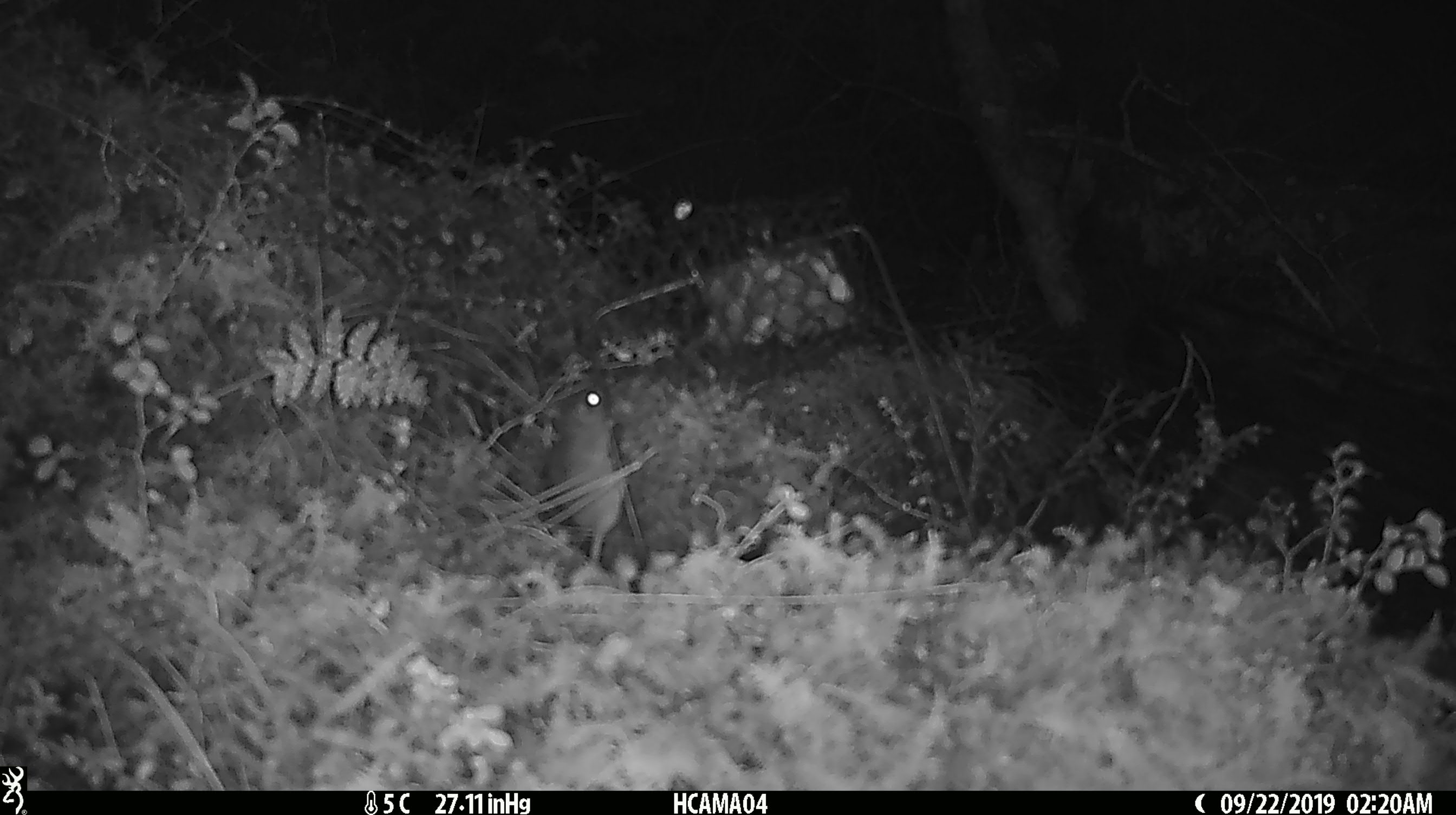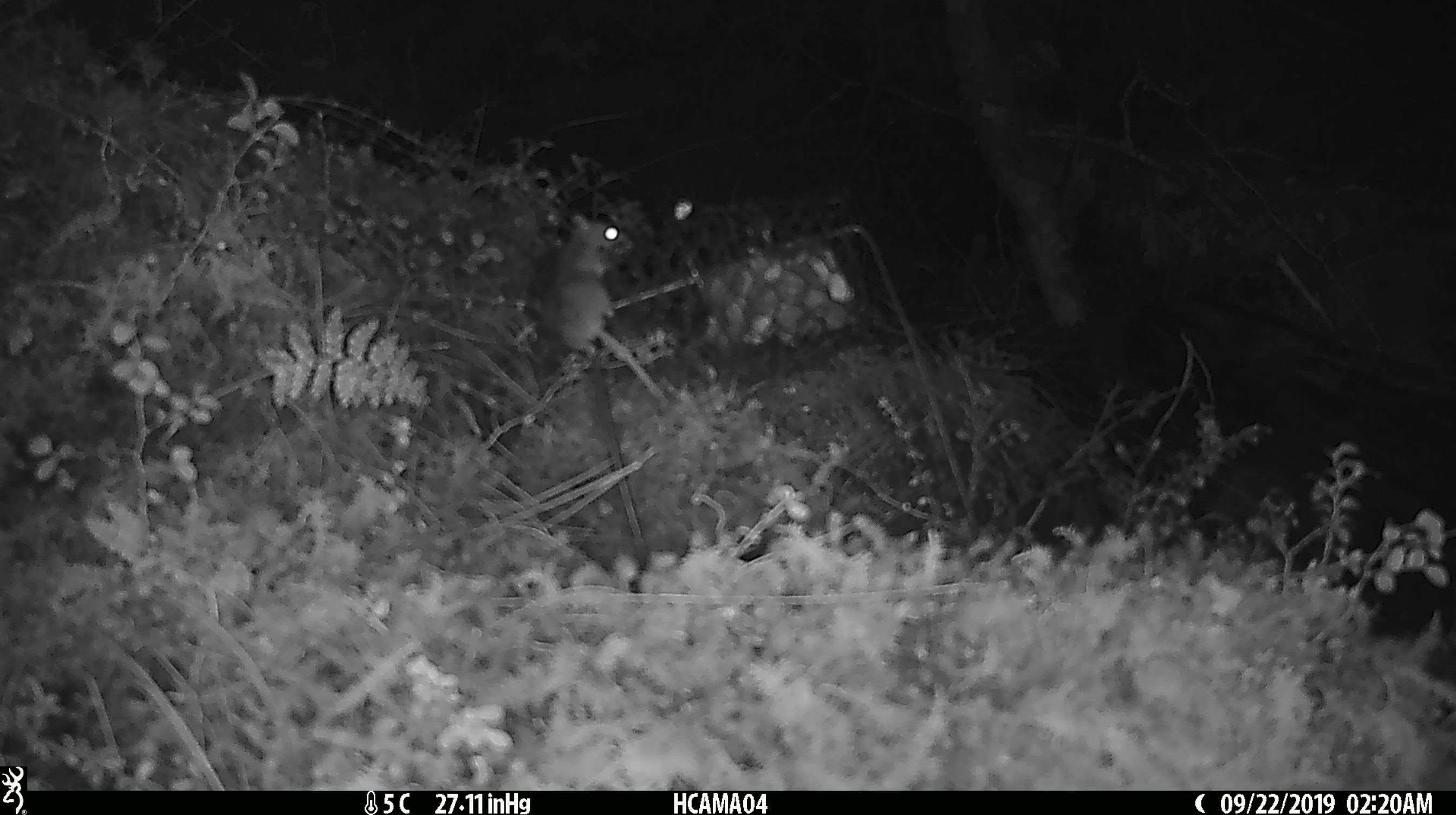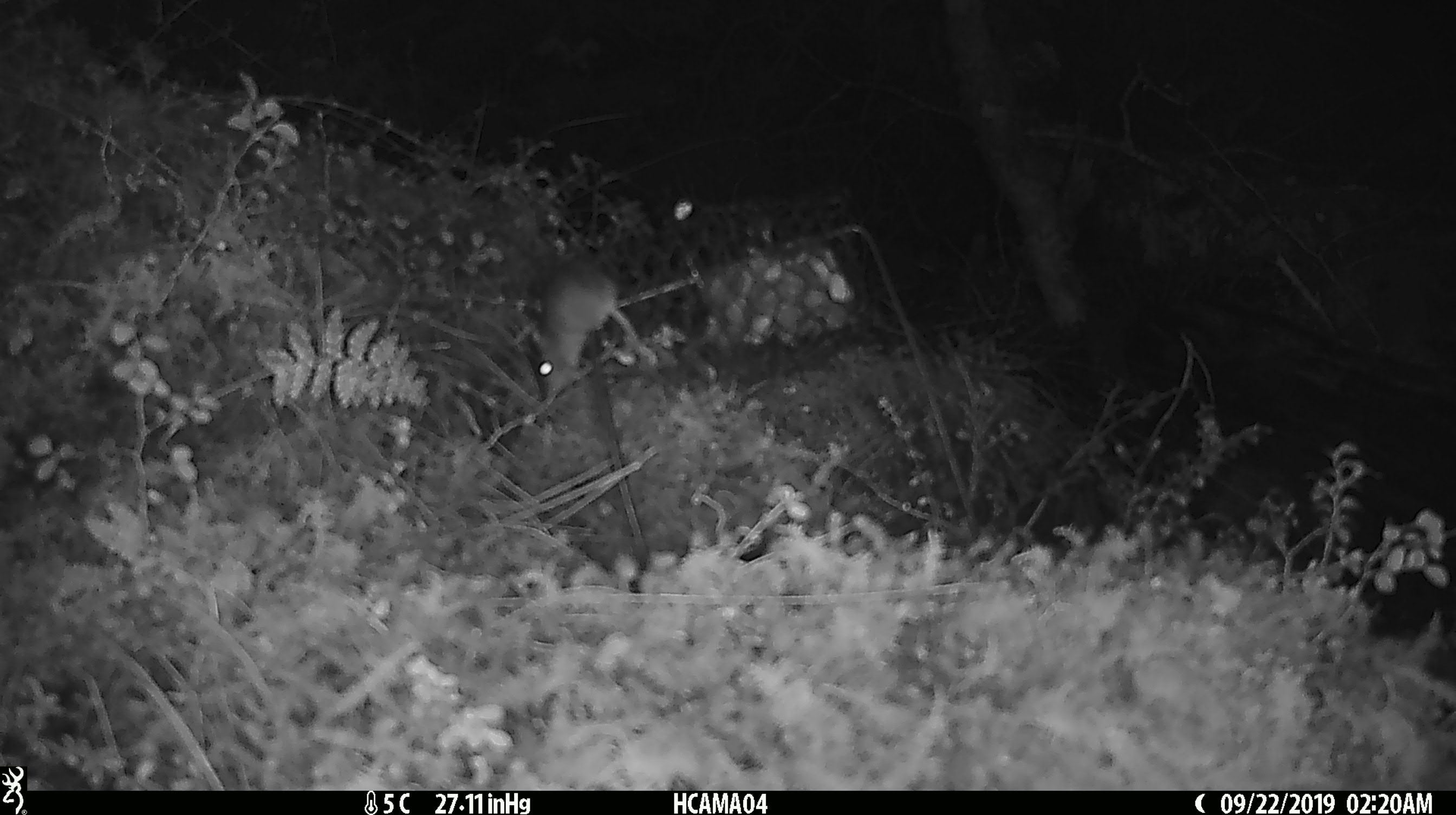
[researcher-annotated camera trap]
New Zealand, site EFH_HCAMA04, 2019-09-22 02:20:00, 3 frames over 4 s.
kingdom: Animalia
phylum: Chordata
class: Mammalia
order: Rodentia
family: Muridae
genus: Mus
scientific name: Mus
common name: mouse